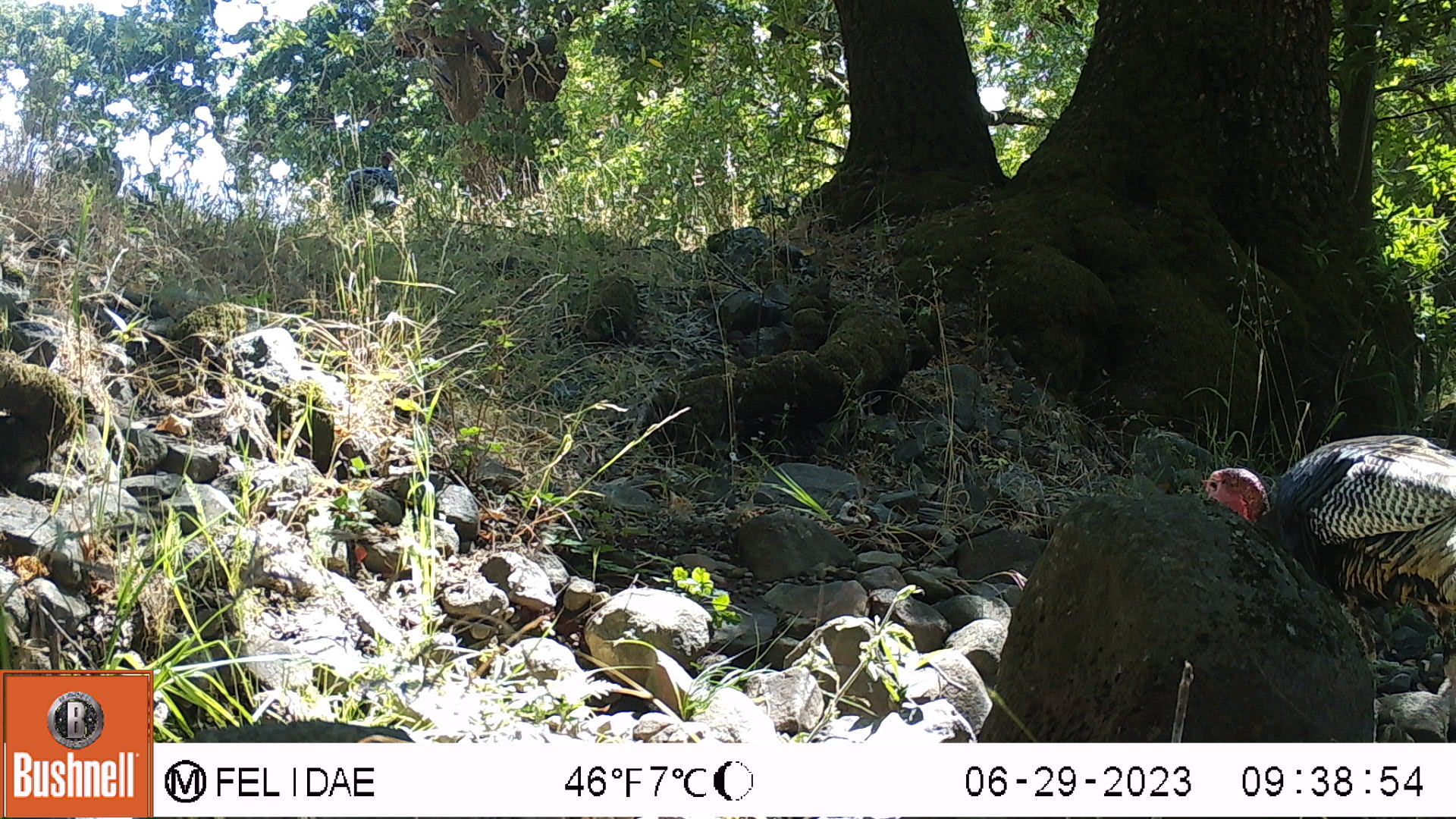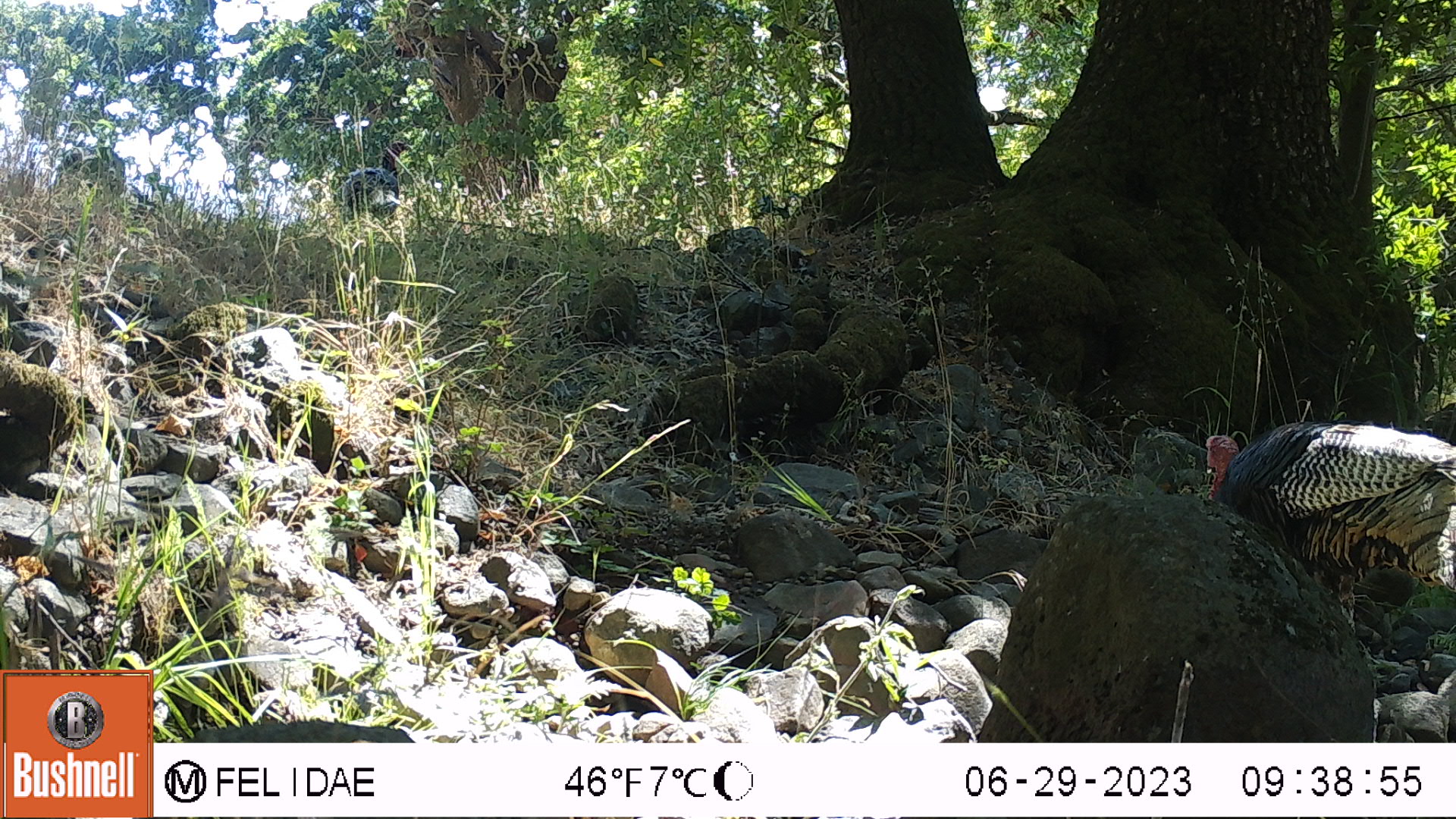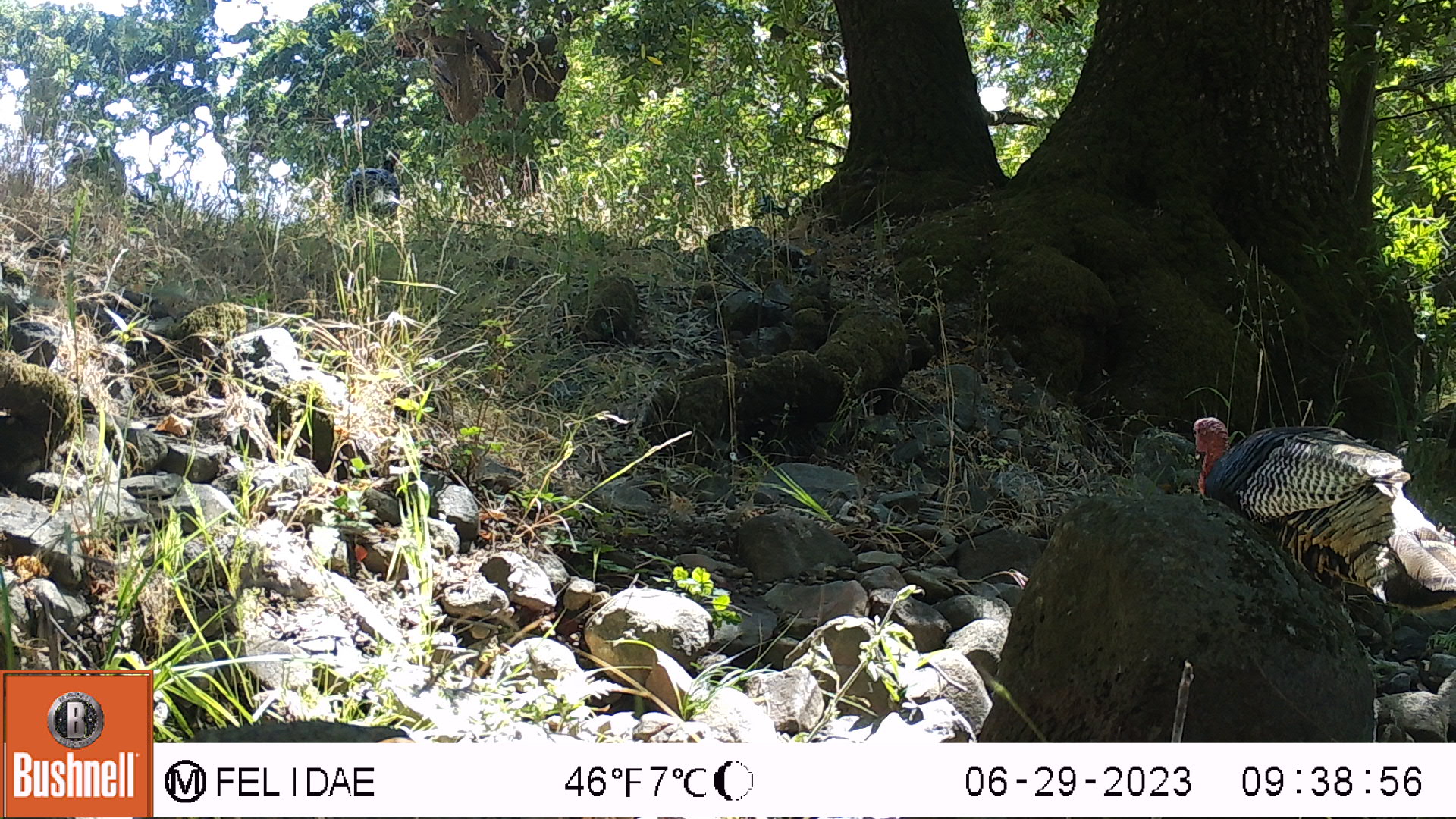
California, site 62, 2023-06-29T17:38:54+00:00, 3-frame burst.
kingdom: Animalia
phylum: Chordata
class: Aves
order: Galliformes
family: Phasianidae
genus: Meleagris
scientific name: Meleagris gallopavo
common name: turkey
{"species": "turkey (Meleagris gallopavo)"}